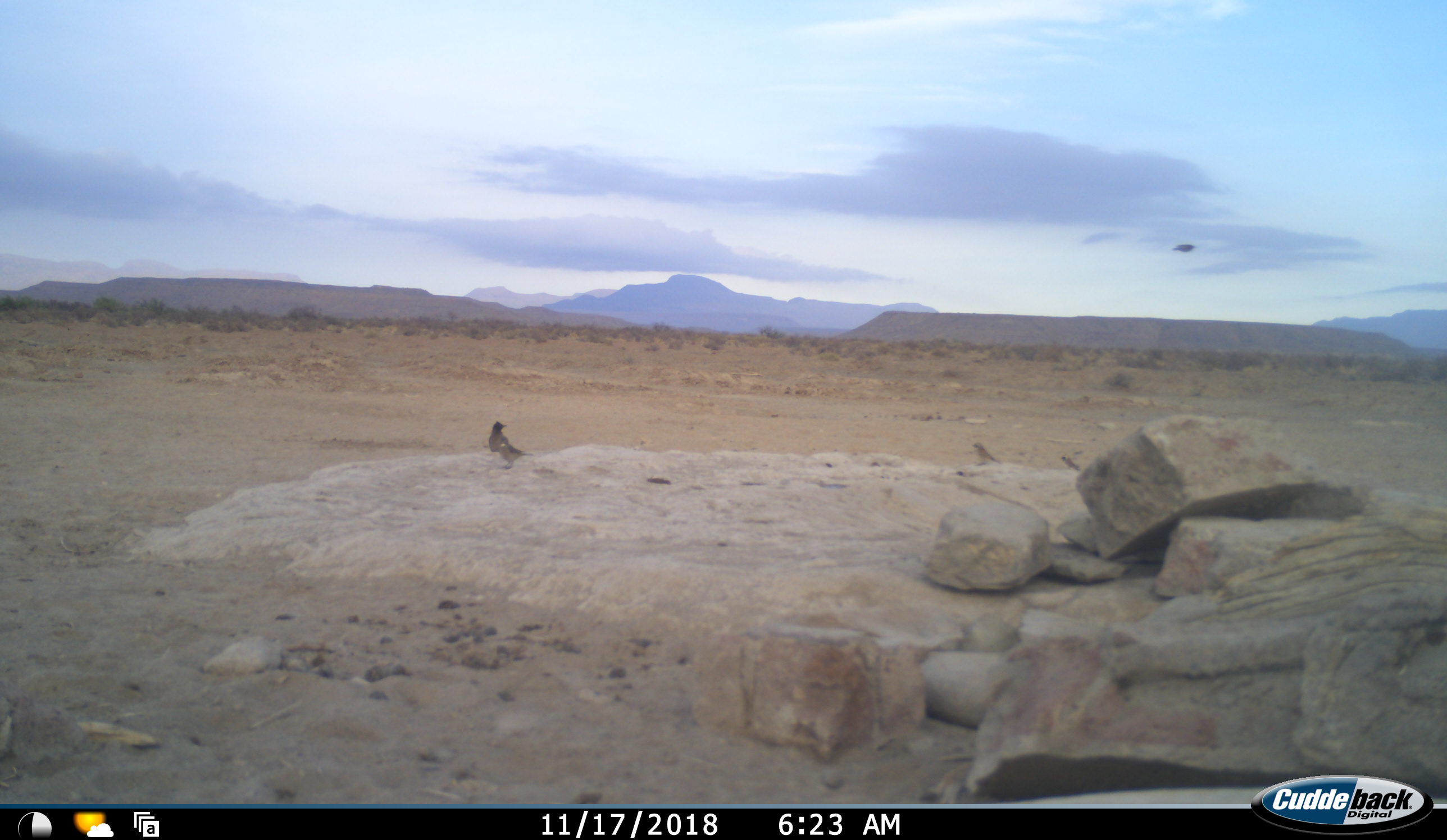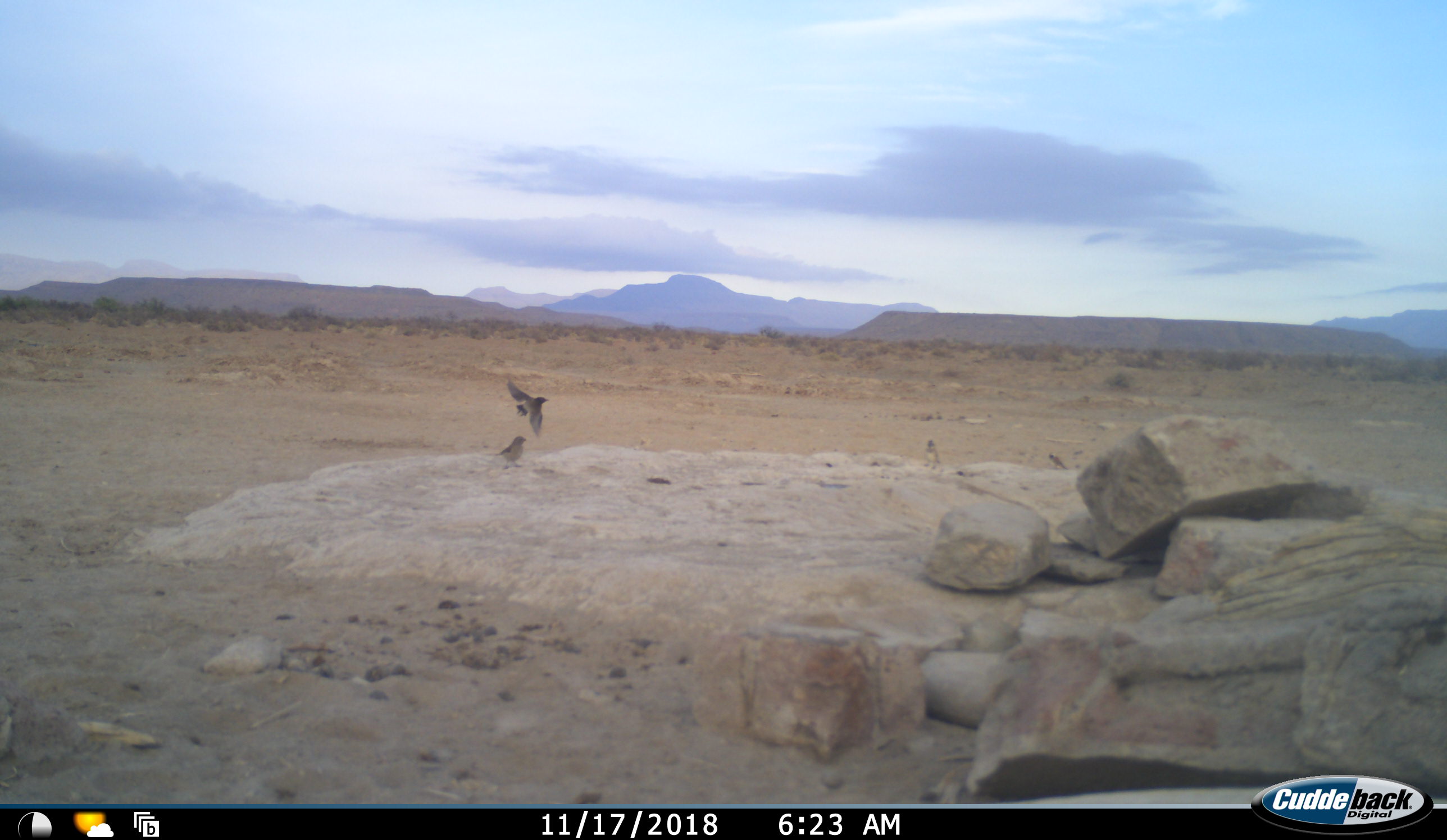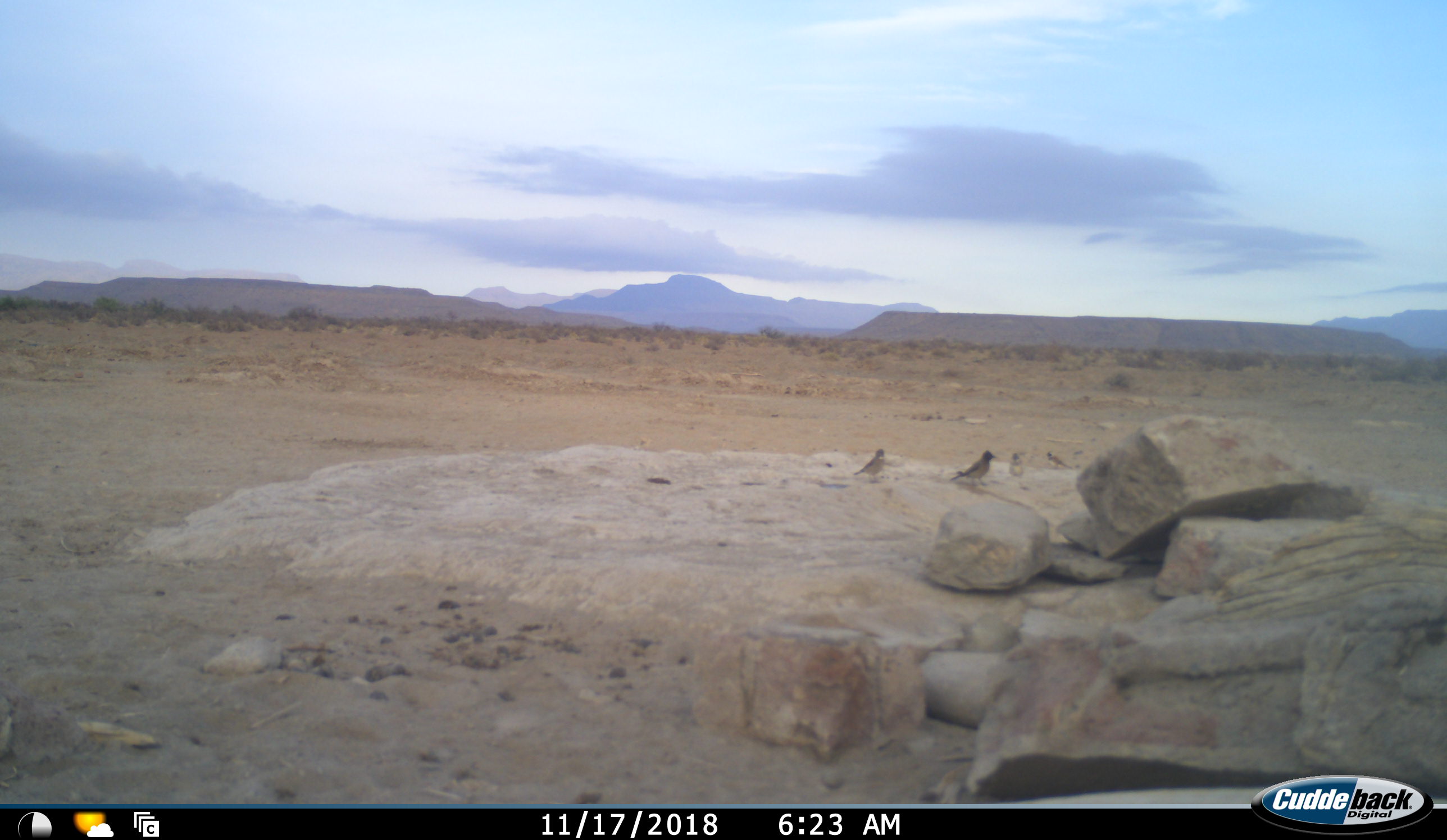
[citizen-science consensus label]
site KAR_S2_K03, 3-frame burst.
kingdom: Animalia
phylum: Chordata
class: Aves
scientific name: Aves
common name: bird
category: birdother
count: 4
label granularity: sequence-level